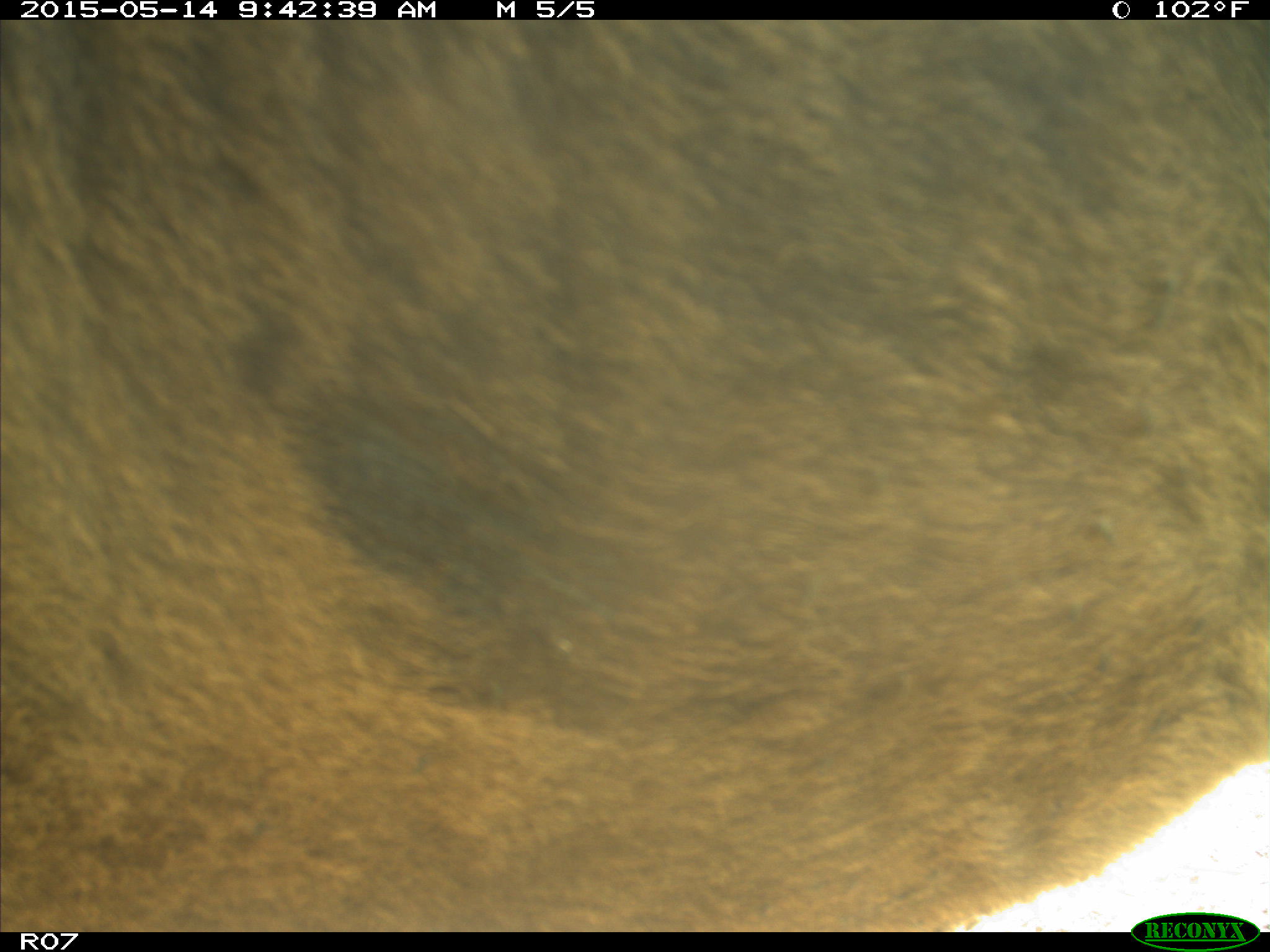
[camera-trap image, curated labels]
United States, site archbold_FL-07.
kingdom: Animalia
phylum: Chordata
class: Mammalia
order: Artiodactyla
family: Bovidae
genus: Bos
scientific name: Bos taurus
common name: domestic cow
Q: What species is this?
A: Bos taurus (domestic cow).